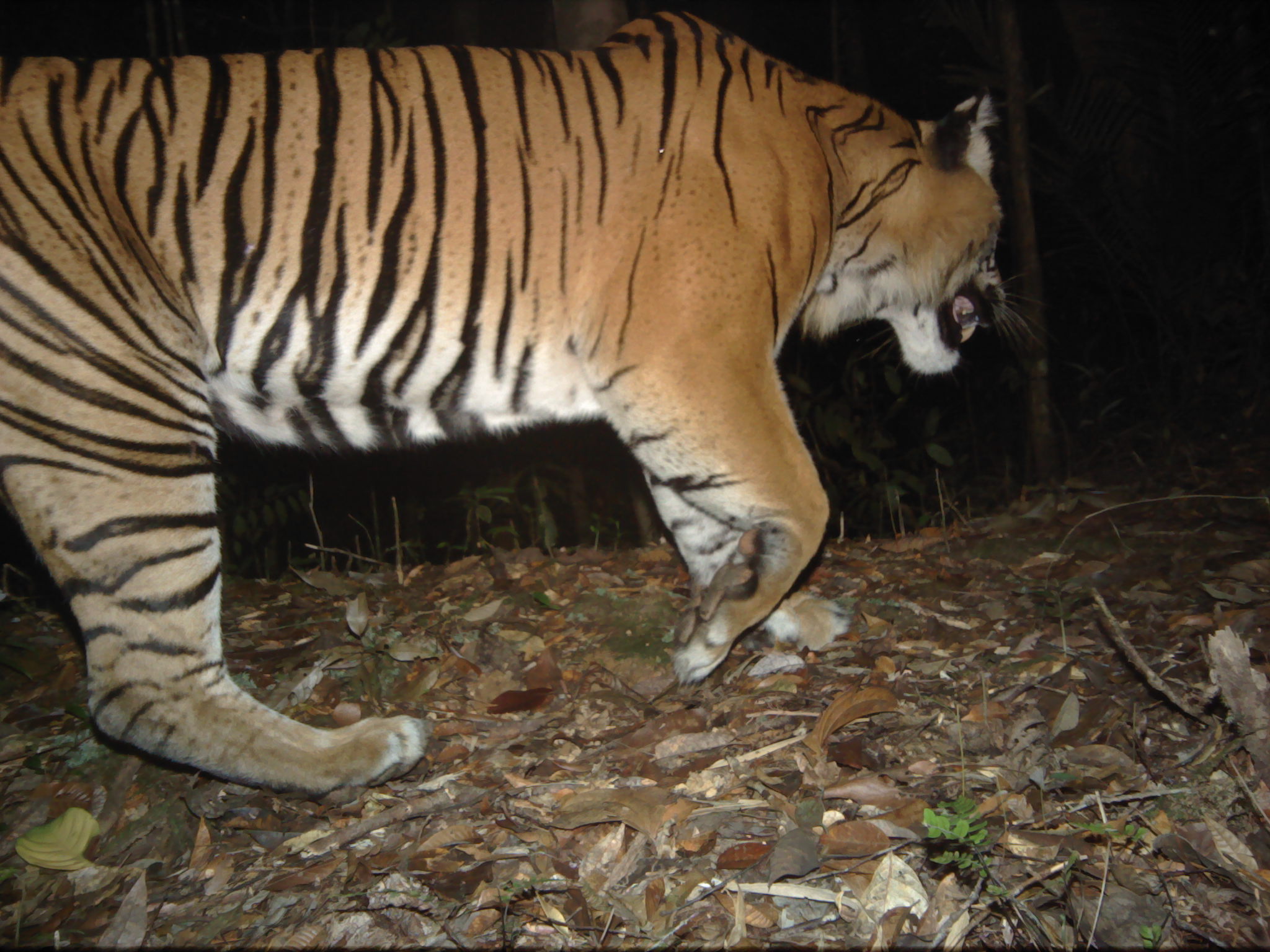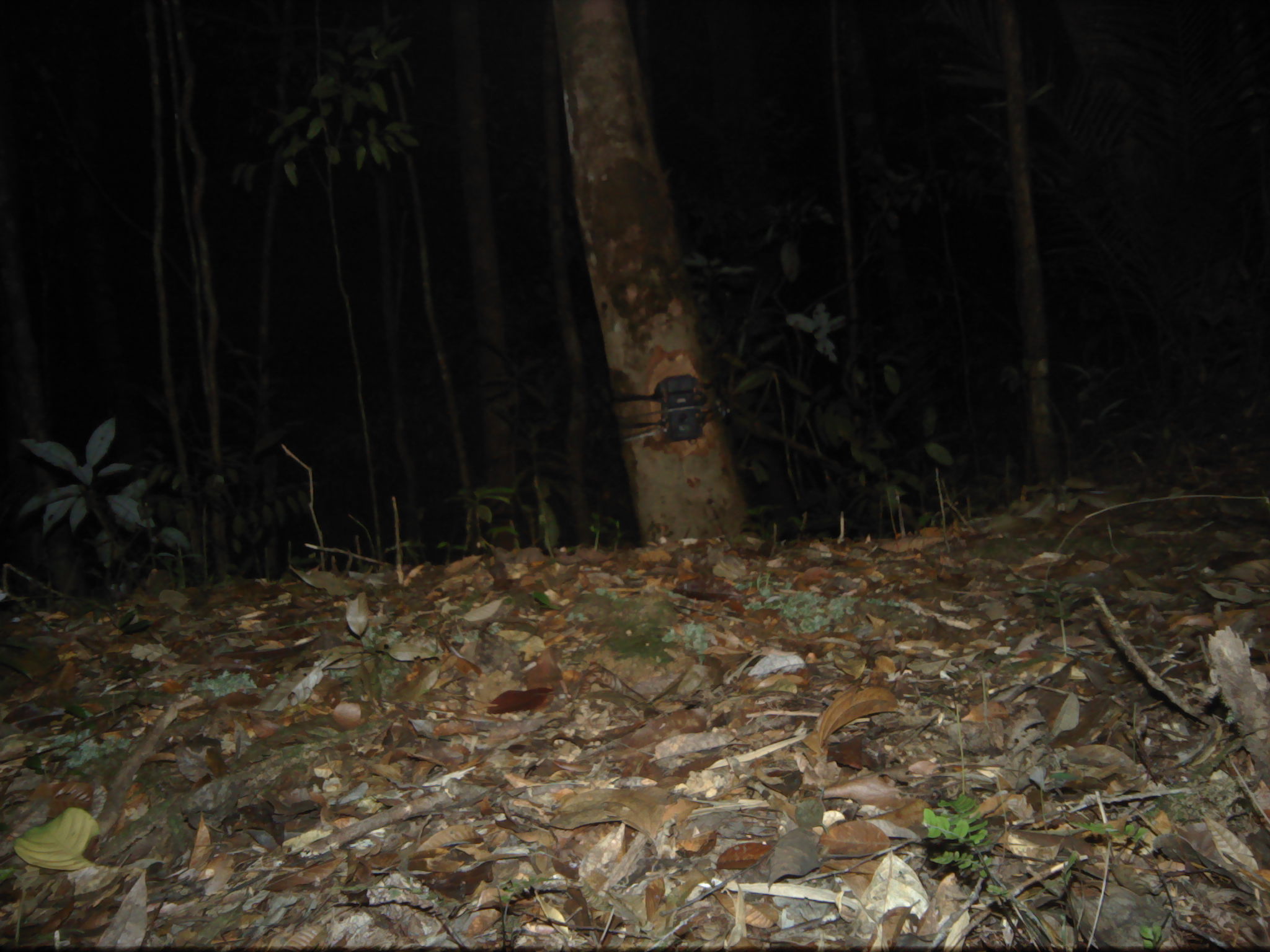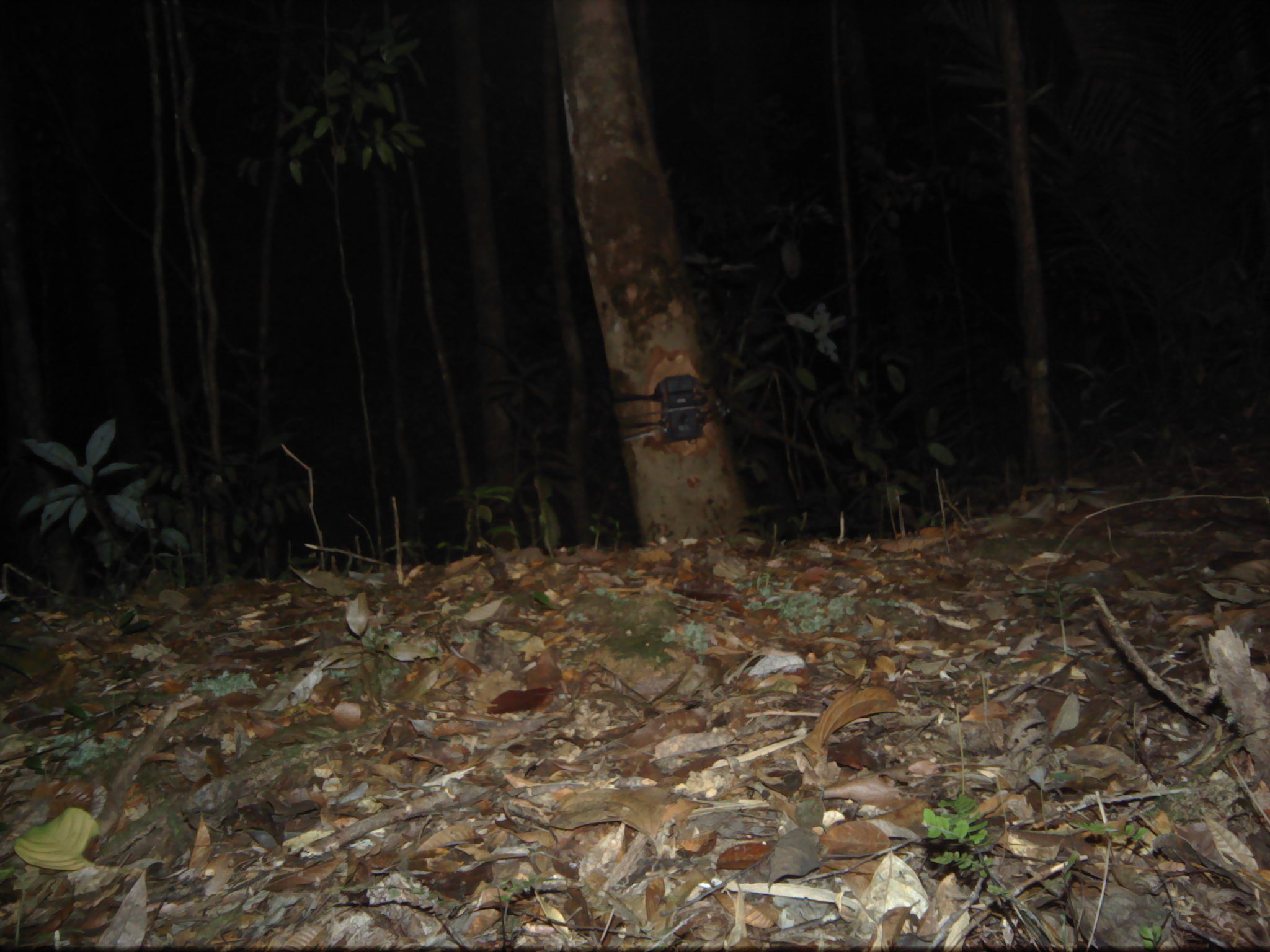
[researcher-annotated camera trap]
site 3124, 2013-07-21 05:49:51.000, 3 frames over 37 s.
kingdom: Animalia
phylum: Chordata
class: Mammalia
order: Carnivora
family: Felidae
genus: Panthera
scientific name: Panthera tigris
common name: tiger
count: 1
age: adult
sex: male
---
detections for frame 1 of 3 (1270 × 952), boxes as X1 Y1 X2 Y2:
panthera tigris: 0 0 1042 797